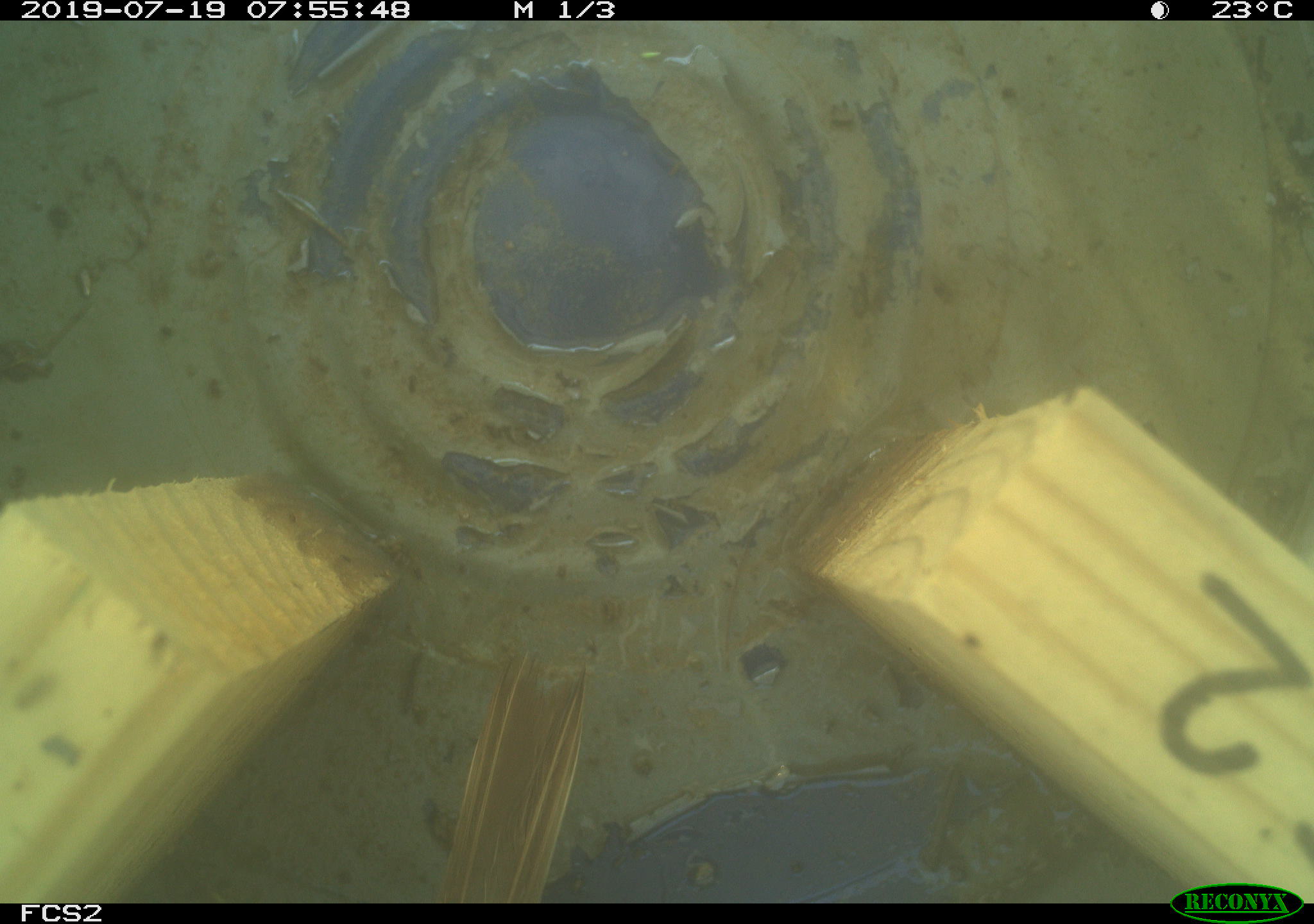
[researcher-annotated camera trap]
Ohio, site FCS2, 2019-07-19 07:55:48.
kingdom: Animalia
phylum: Chordata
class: Aves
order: Passeriformes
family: Passerellidae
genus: Melospiza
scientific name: Melospiza melodia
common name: song sparrow